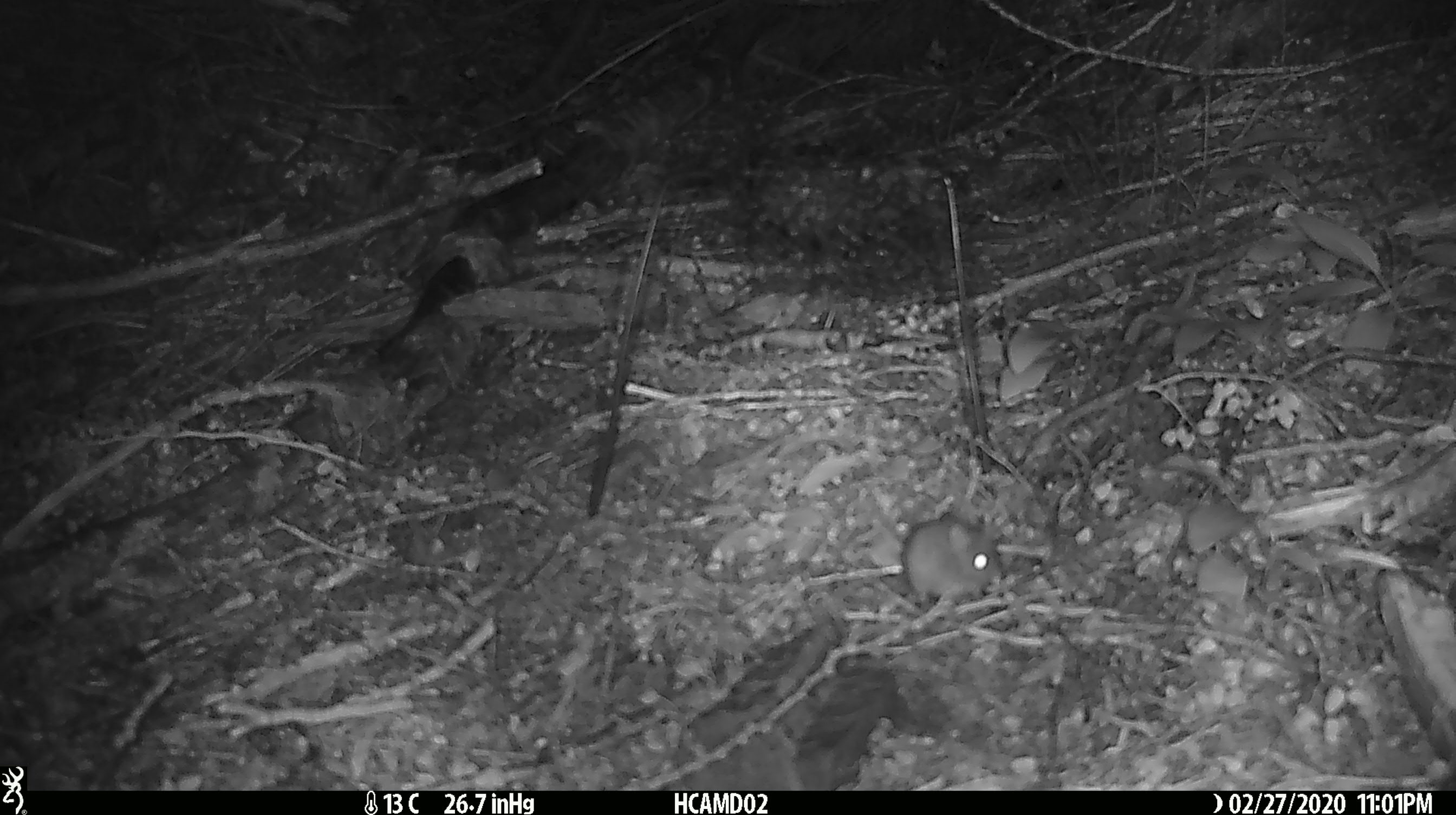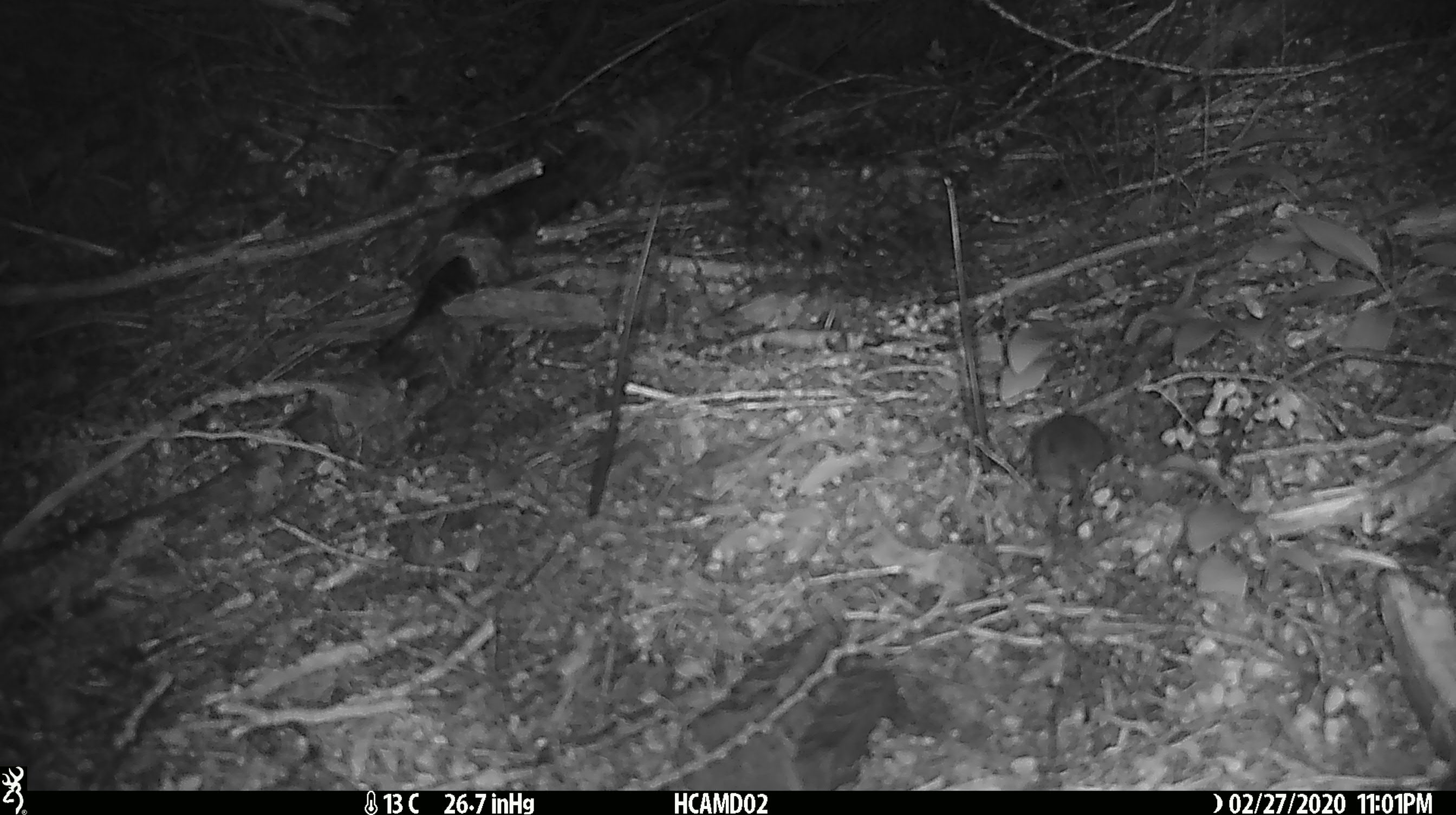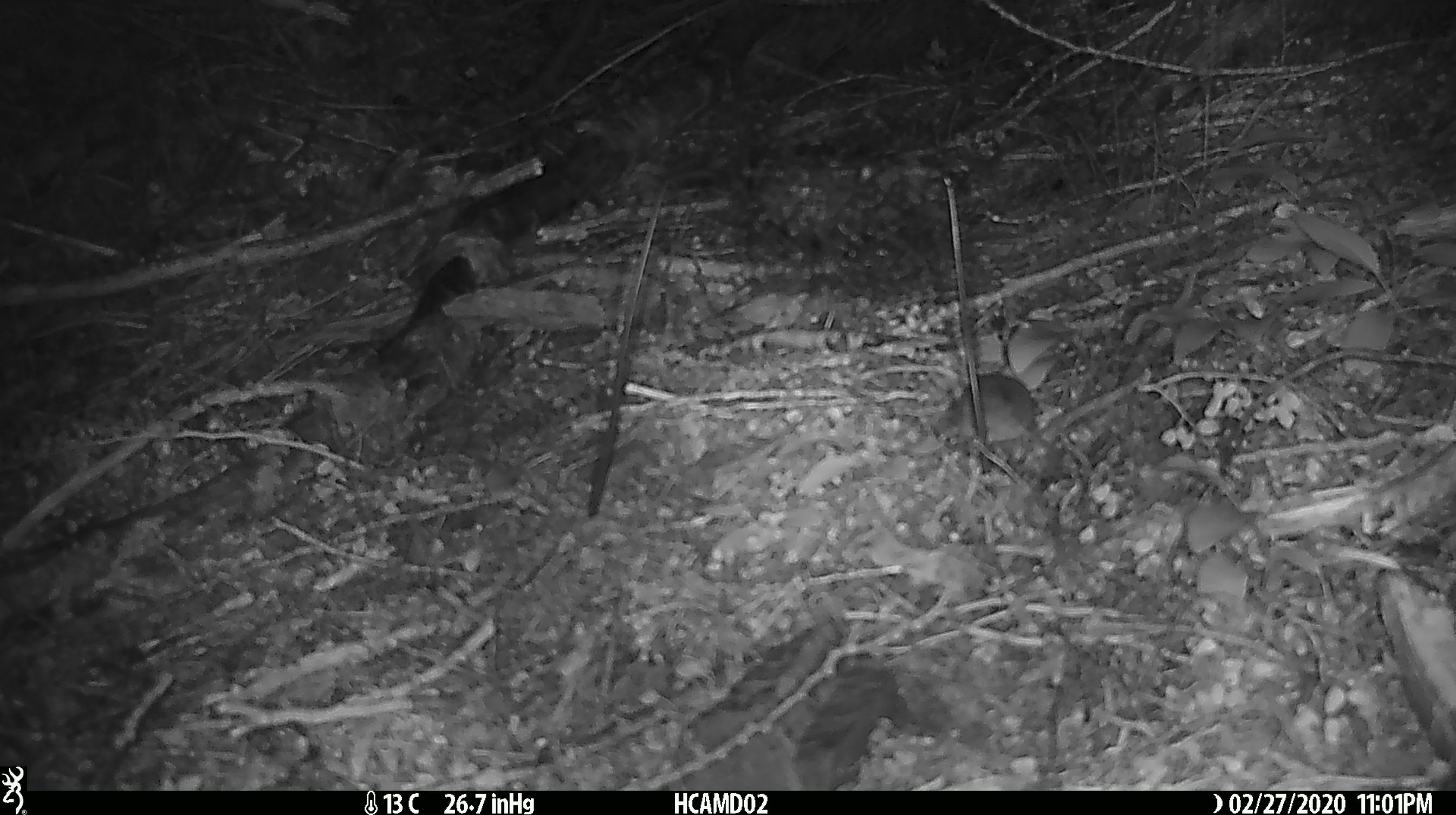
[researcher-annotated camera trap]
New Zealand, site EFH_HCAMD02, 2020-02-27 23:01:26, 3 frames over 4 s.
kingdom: Animalia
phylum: Chordata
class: Mammalia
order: Rodentia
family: Muridae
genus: Mus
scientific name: Mus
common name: mouse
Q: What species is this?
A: Mouse (Mus).